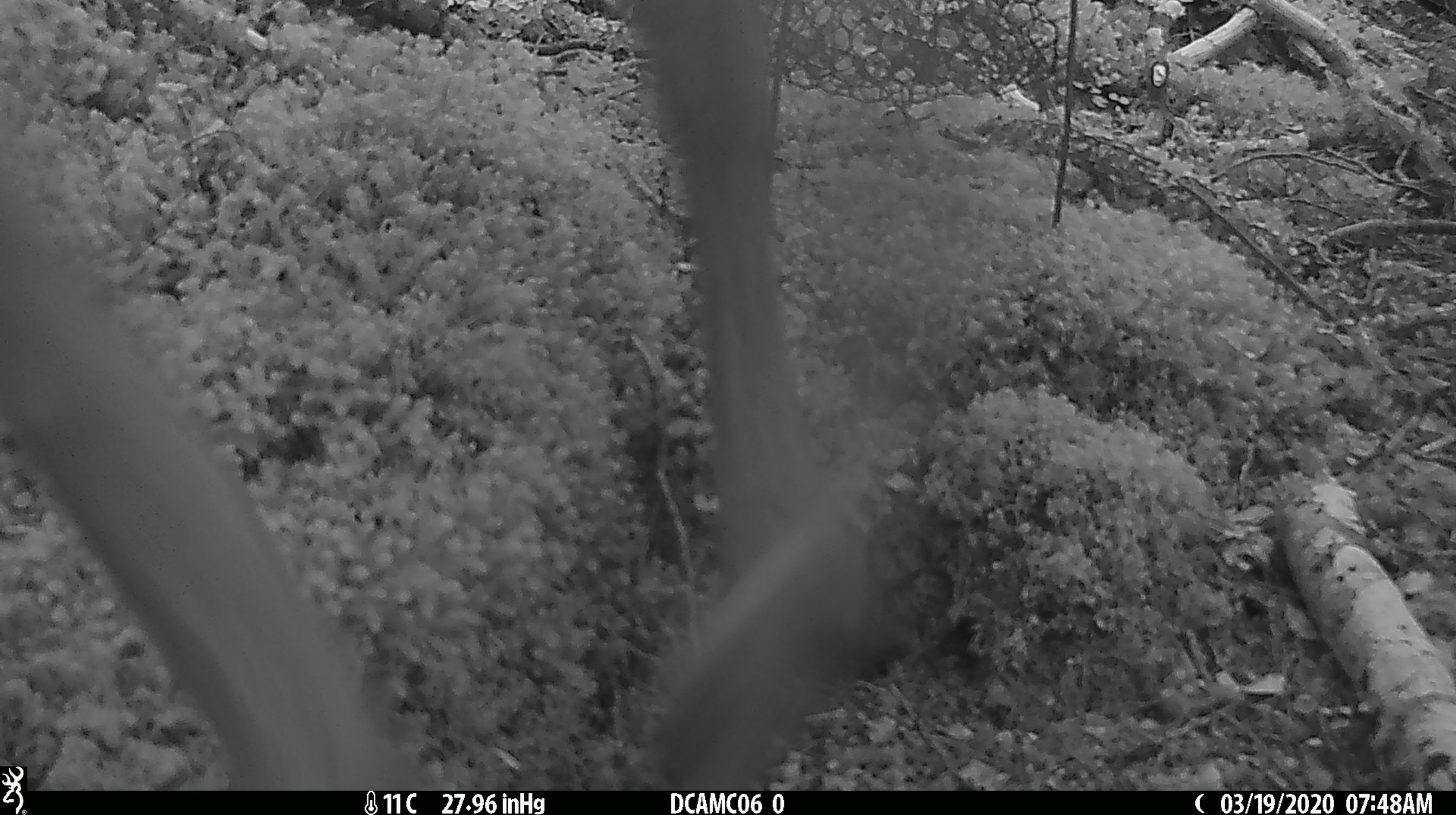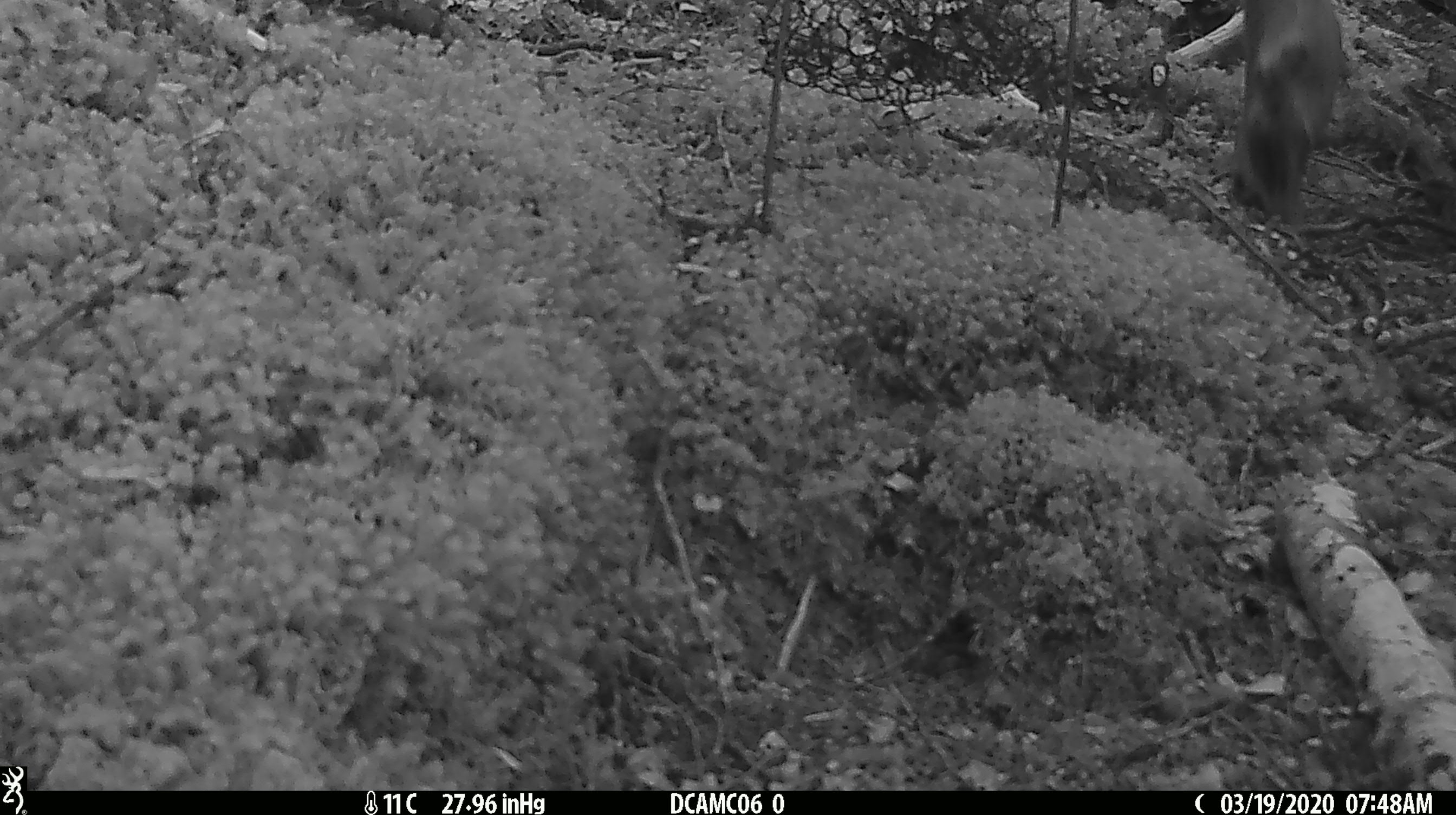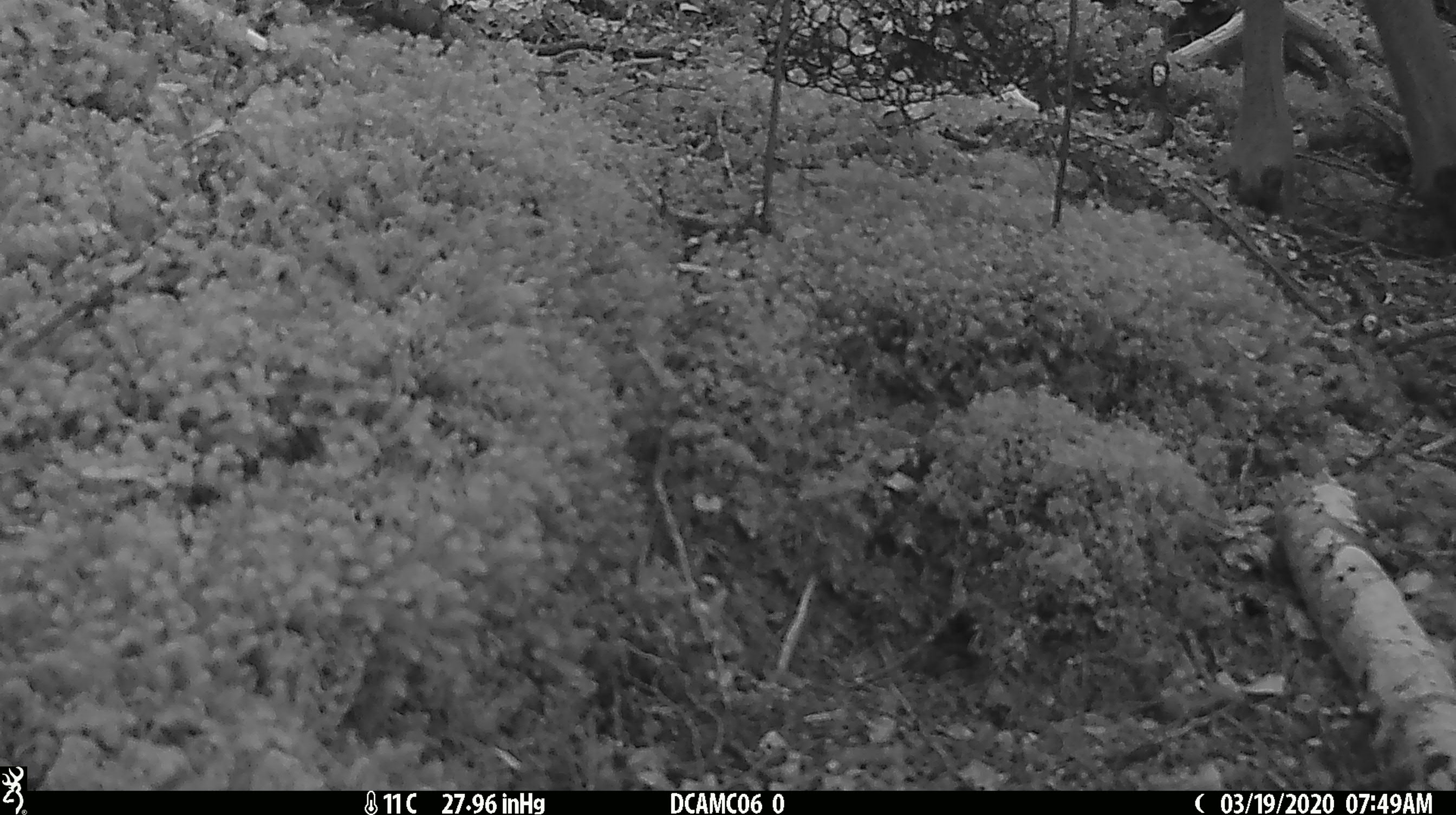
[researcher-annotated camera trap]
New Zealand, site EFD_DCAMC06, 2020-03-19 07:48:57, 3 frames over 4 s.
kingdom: Animalia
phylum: Chordata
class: Mammalia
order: Artiodactyla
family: Cervidae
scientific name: Cervidae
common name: deer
Deer (Cervidae).